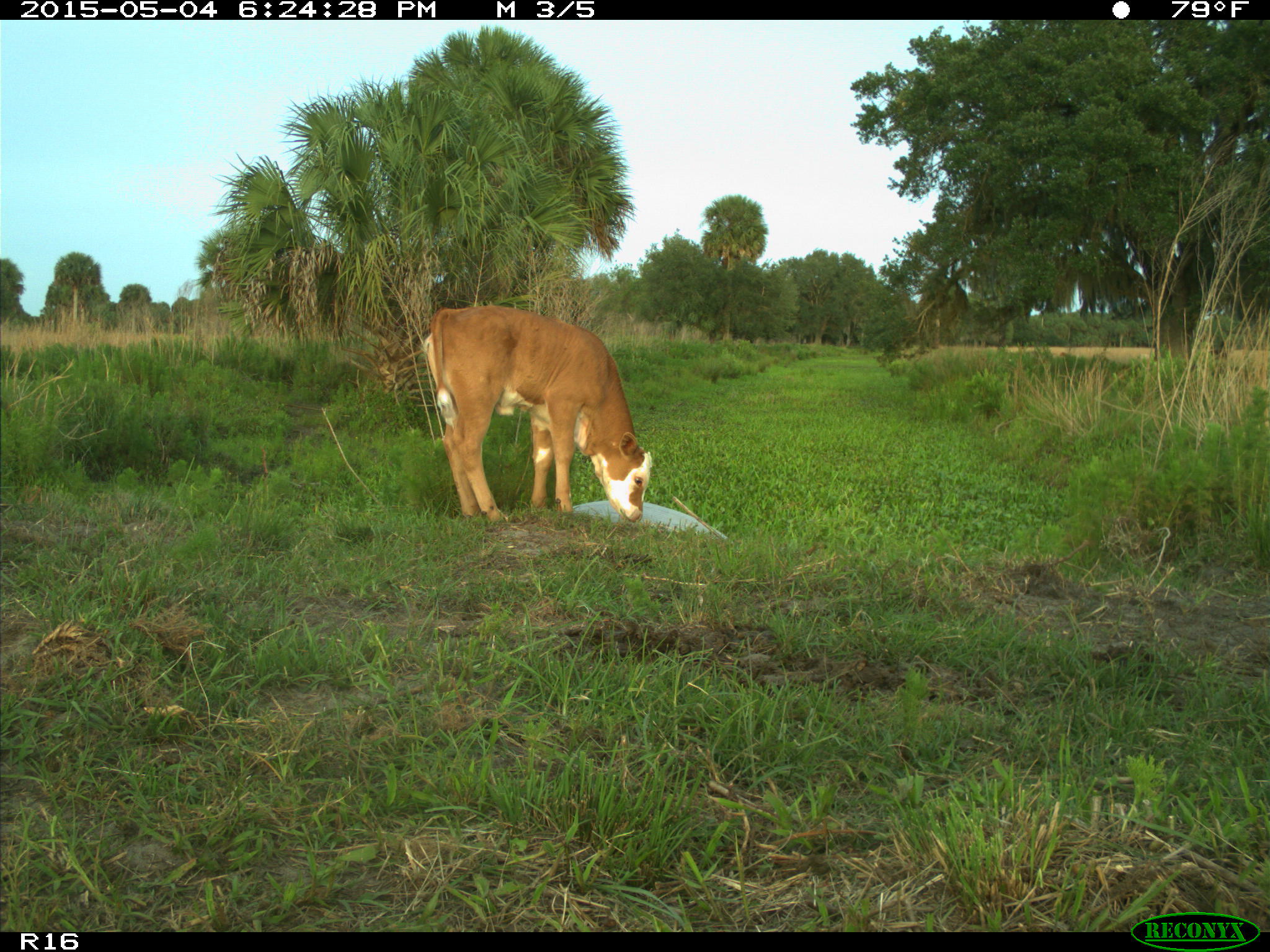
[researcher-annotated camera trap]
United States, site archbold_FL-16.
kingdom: Animalia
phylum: Chordata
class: Mammalia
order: Artiodactyla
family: Bovidae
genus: Bos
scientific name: Bos taurus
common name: domestic cow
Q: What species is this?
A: Bos taurus (domestic cow).